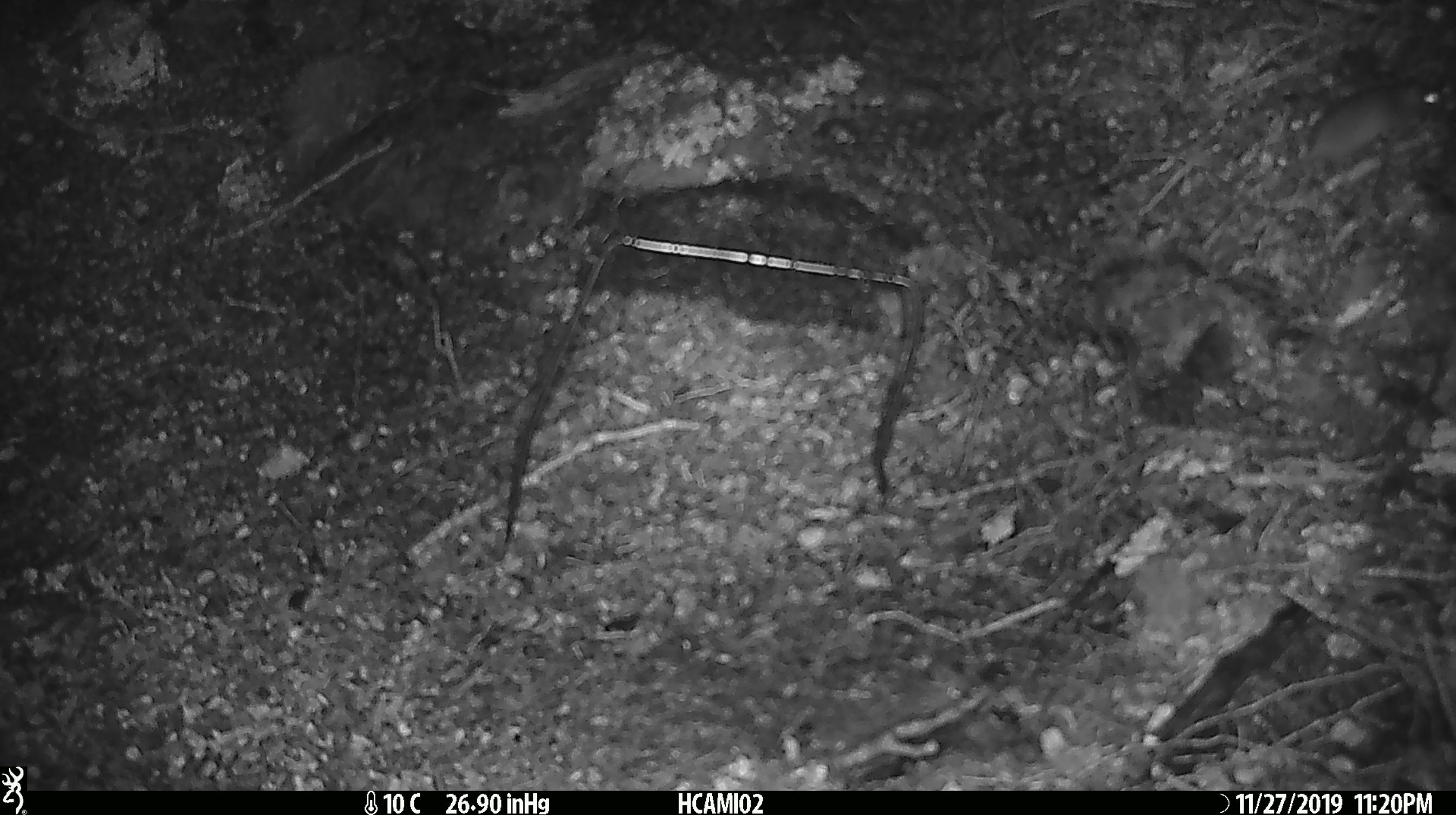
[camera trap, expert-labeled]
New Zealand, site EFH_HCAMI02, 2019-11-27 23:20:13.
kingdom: Animalia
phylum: Chordata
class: Mammalia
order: Rodentia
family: Muridae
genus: Mus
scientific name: Mus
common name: mouse